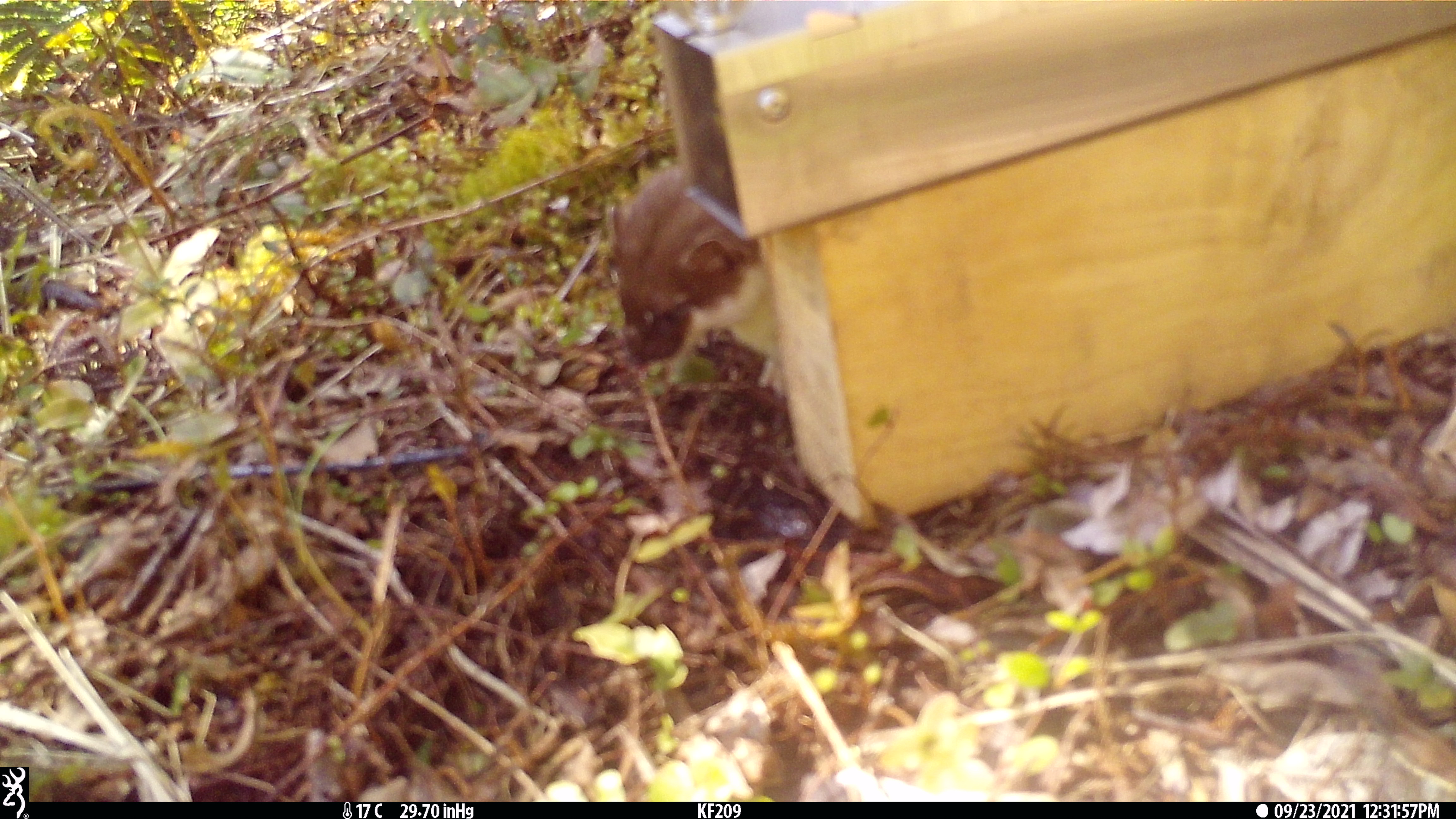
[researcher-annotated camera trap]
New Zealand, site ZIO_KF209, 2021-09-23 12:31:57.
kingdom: Animalia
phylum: Chordata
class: Mammalia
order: Carnivora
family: Mustelidae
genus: Mustela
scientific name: Mustela erminea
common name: stoat